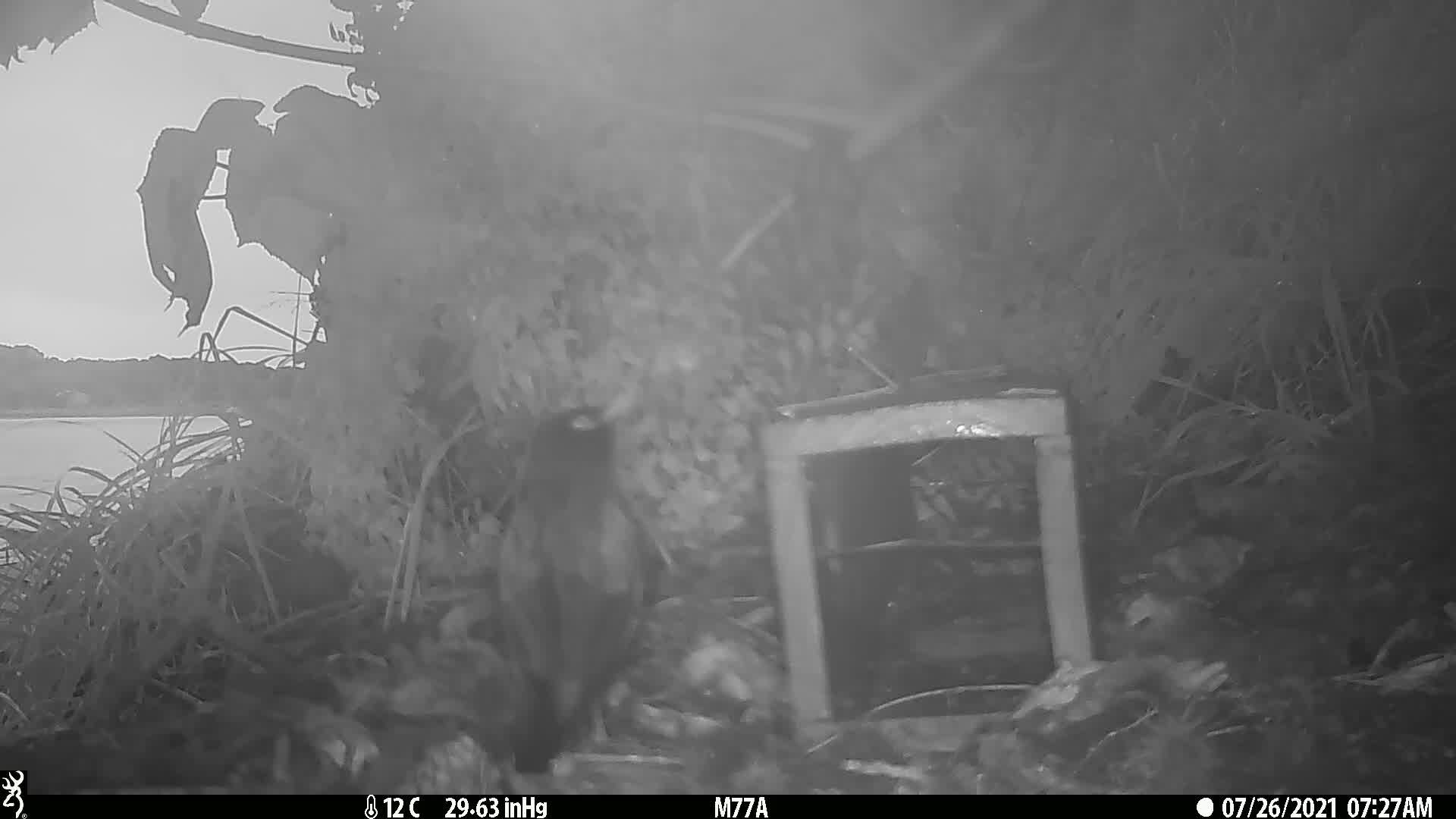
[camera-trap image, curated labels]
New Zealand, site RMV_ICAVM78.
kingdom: Animalia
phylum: Chordata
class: Aves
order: Passeriformes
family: Sturnidae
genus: Acridotheres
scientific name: Acridotheres tristis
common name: common myna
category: myna